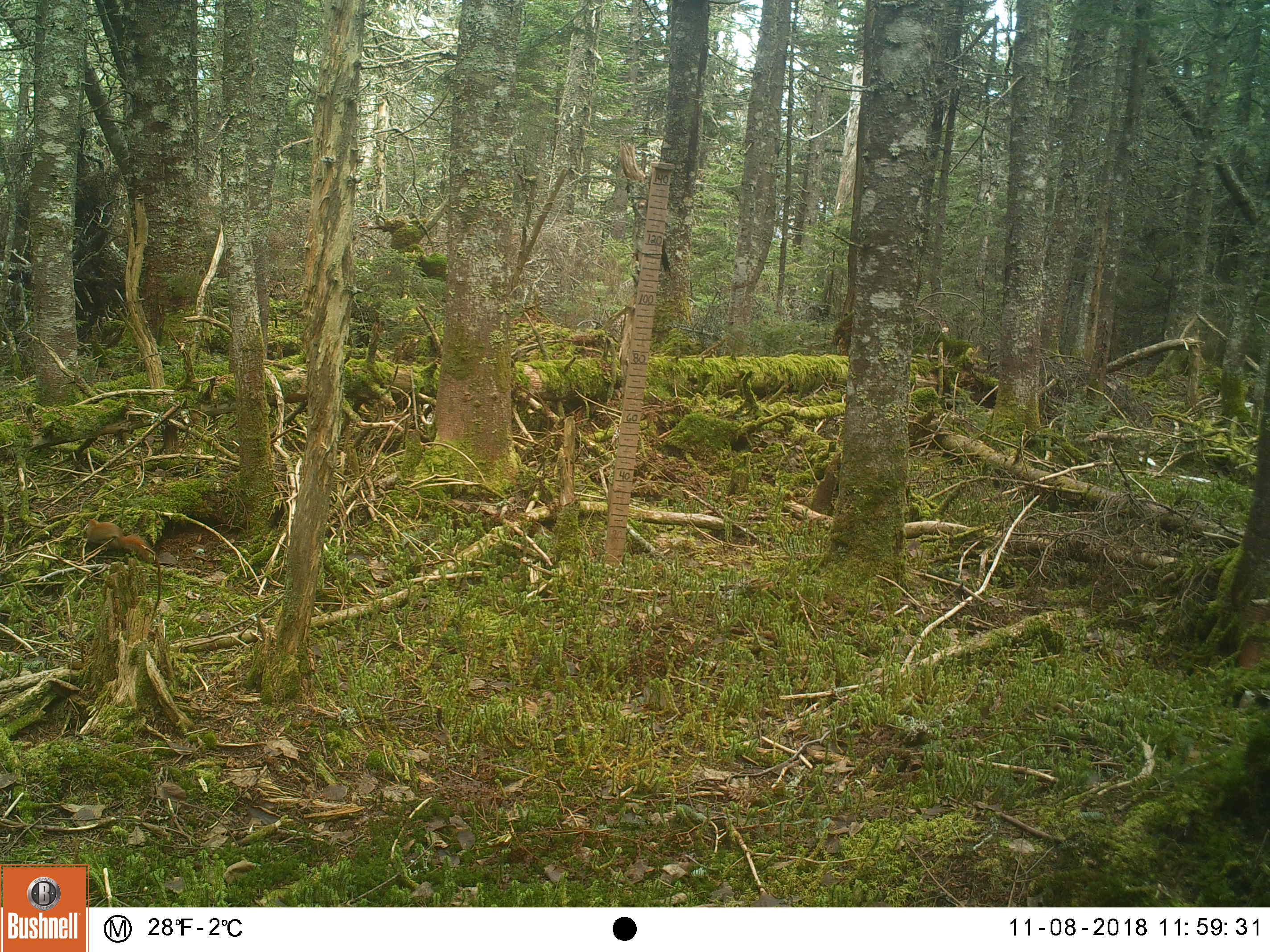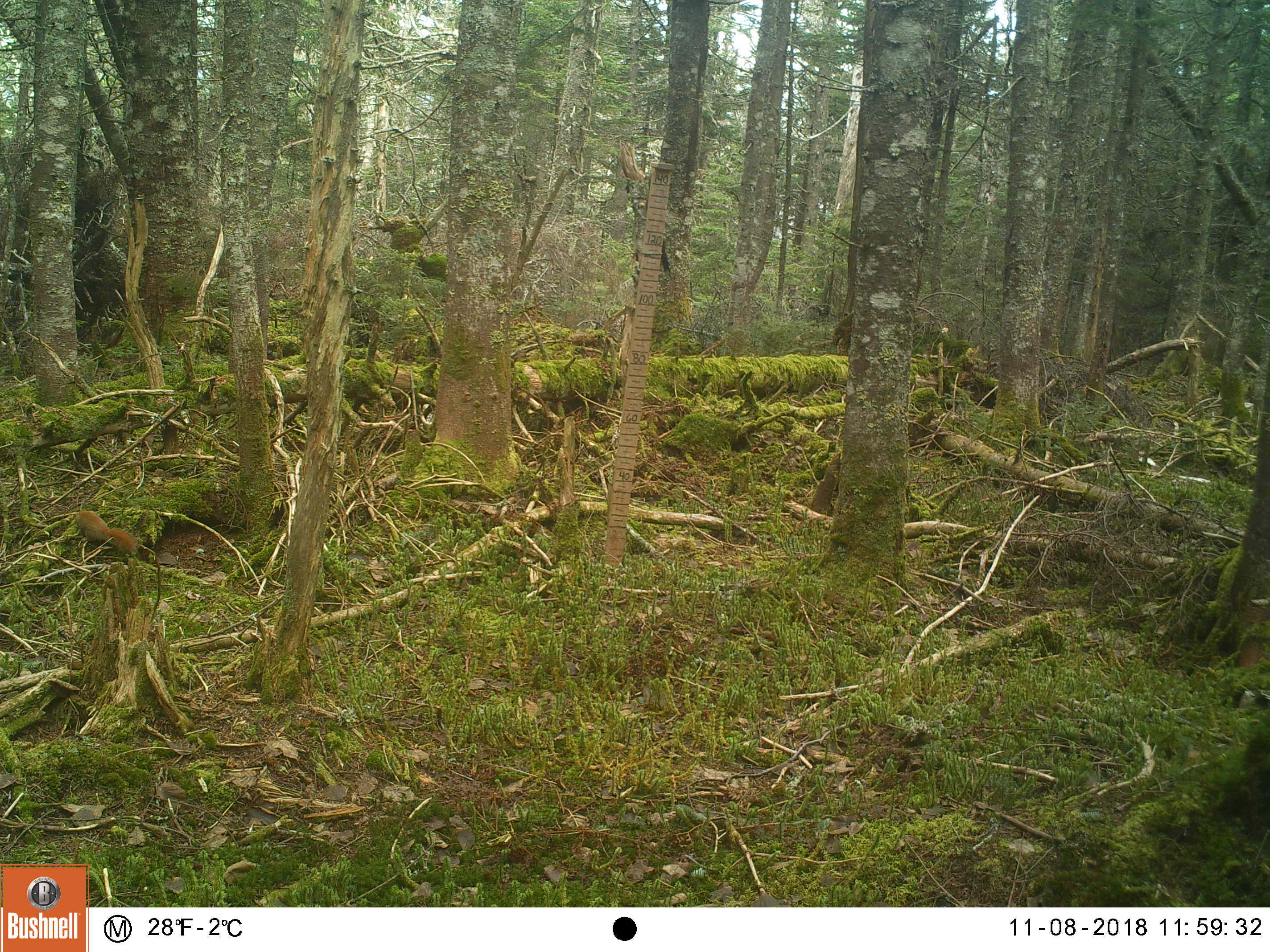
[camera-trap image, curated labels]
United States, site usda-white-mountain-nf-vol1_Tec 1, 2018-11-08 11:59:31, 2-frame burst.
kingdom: Animalia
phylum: Chordata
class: Mammalia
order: Rodentia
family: Sciuridae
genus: Tamiasciurus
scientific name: Tamiasciurus hudsonicus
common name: red squirrel